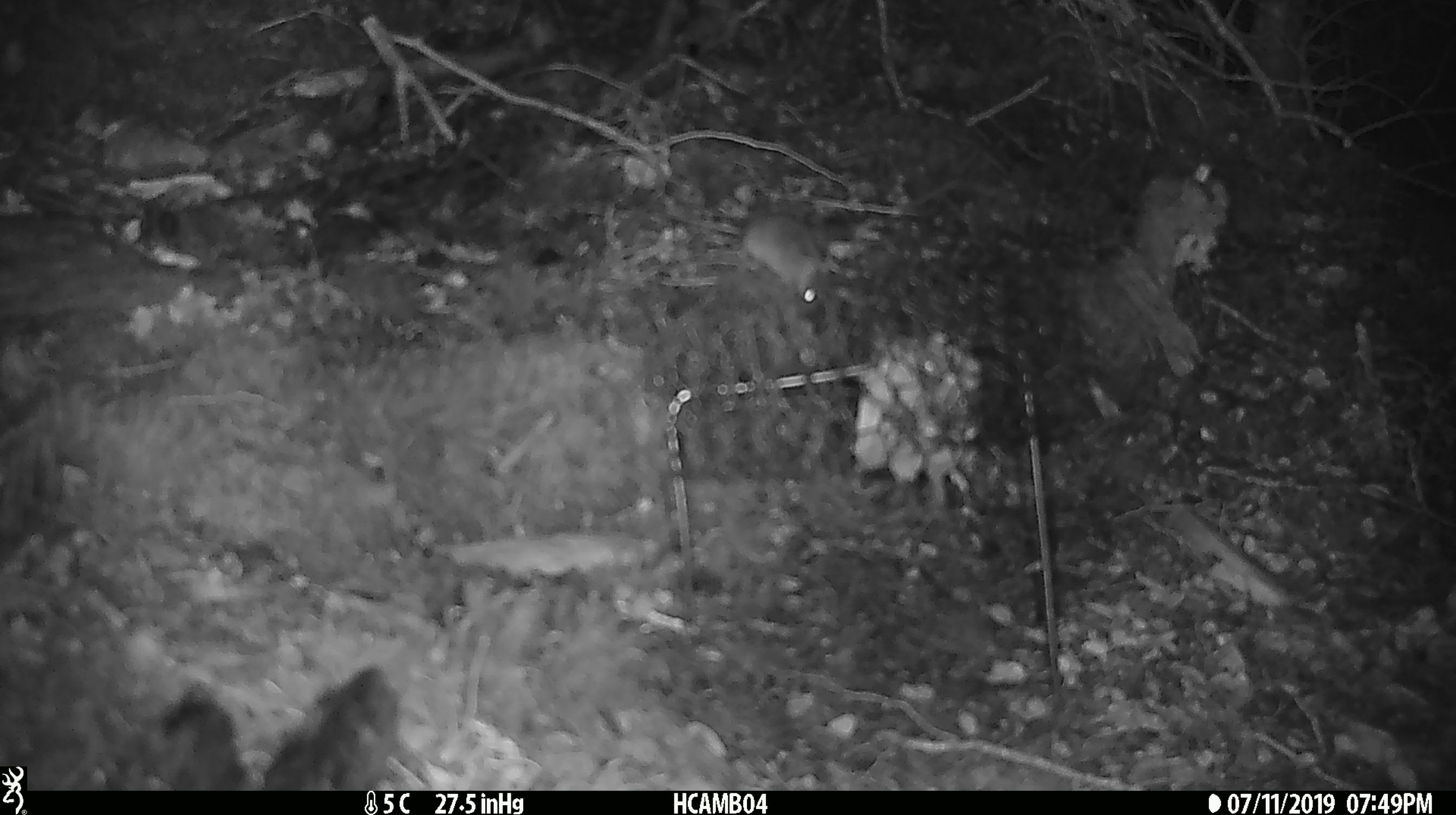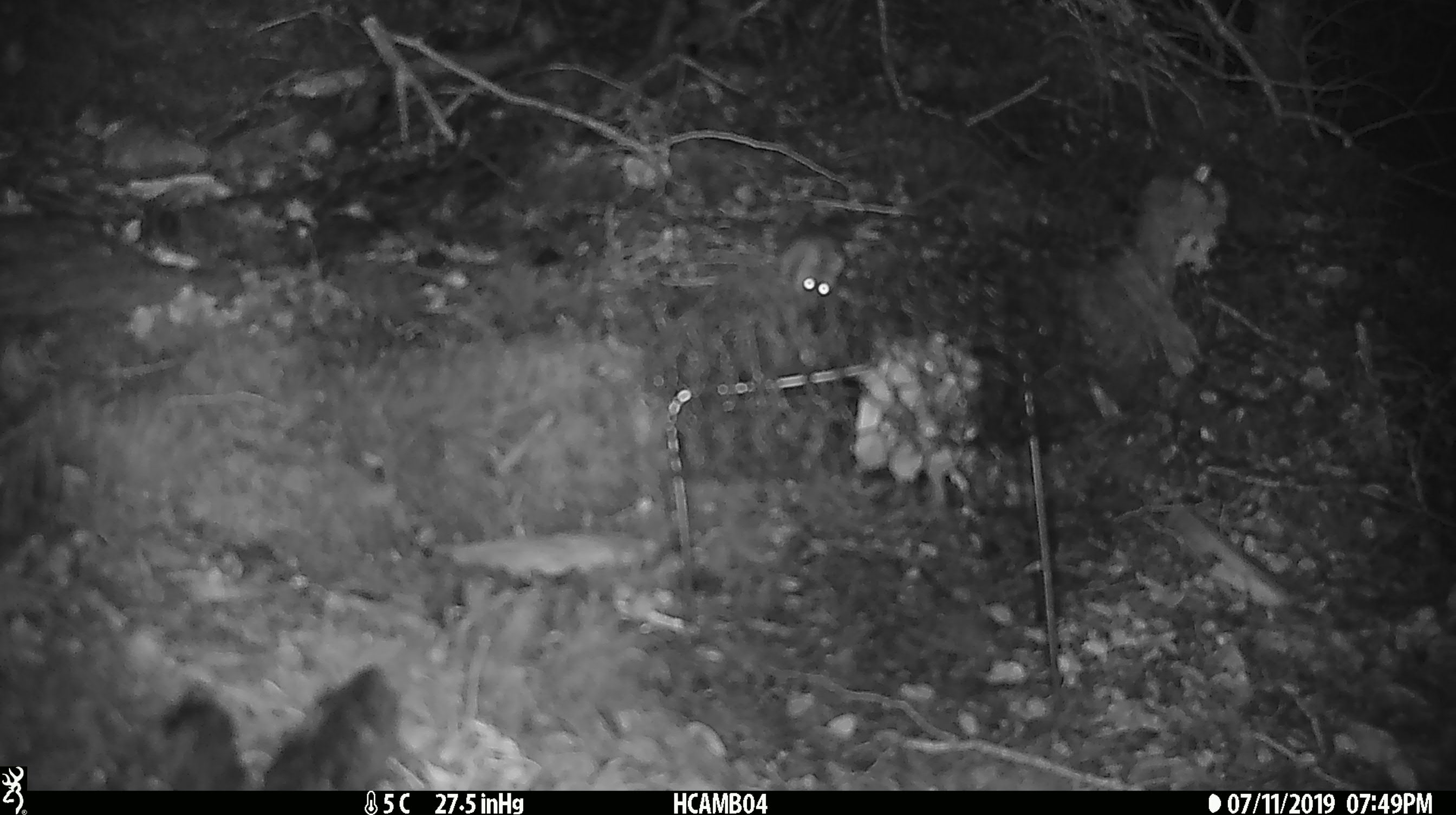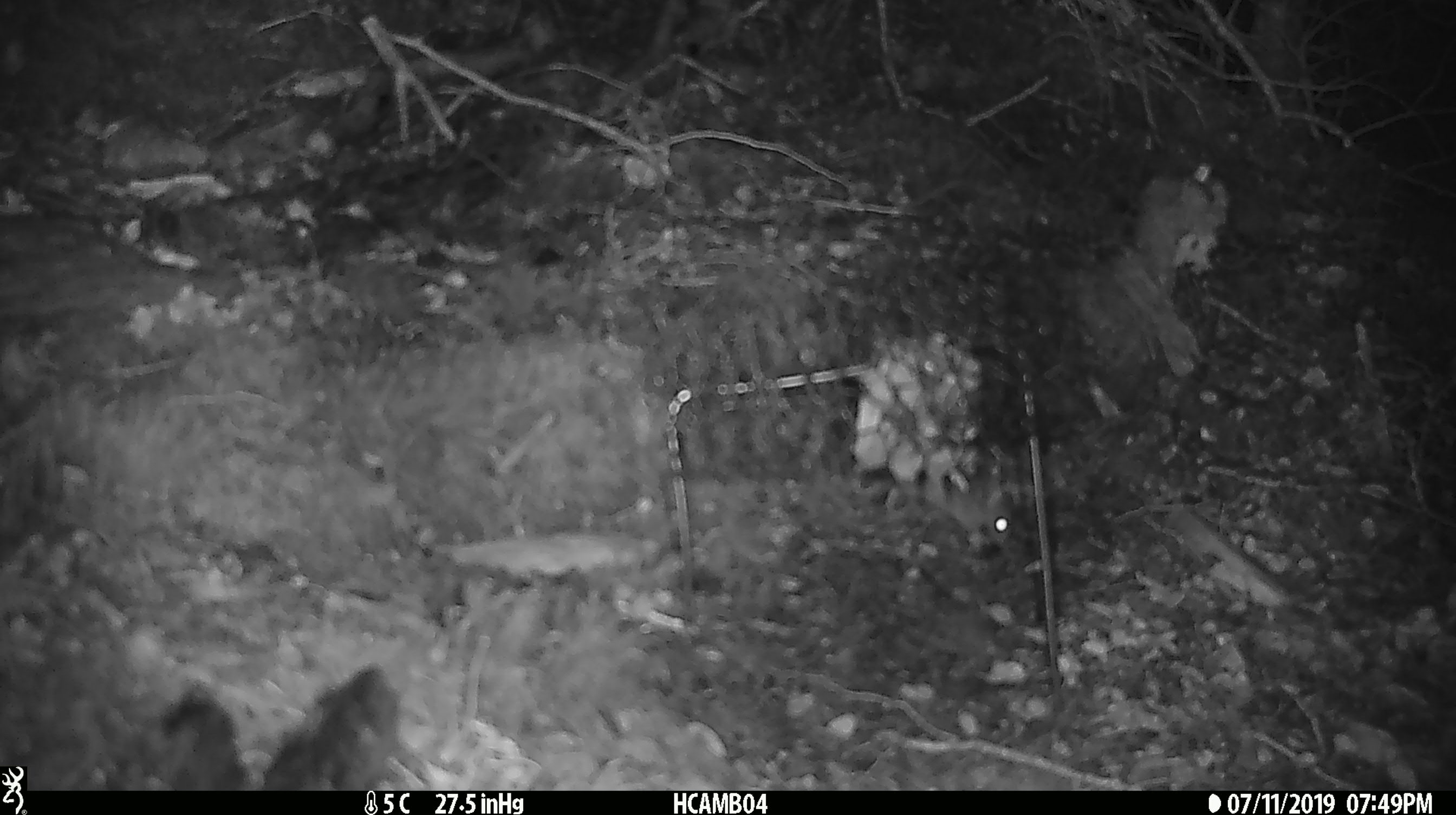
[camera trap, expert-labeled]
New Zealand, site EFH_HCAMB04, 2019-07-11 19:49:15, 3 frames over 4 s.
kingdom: Animalia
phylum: Chordata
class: Mammalia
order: Rodentia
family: Muridae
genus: Mus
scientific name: Mus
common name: mouse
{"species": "mouse (Mus)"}